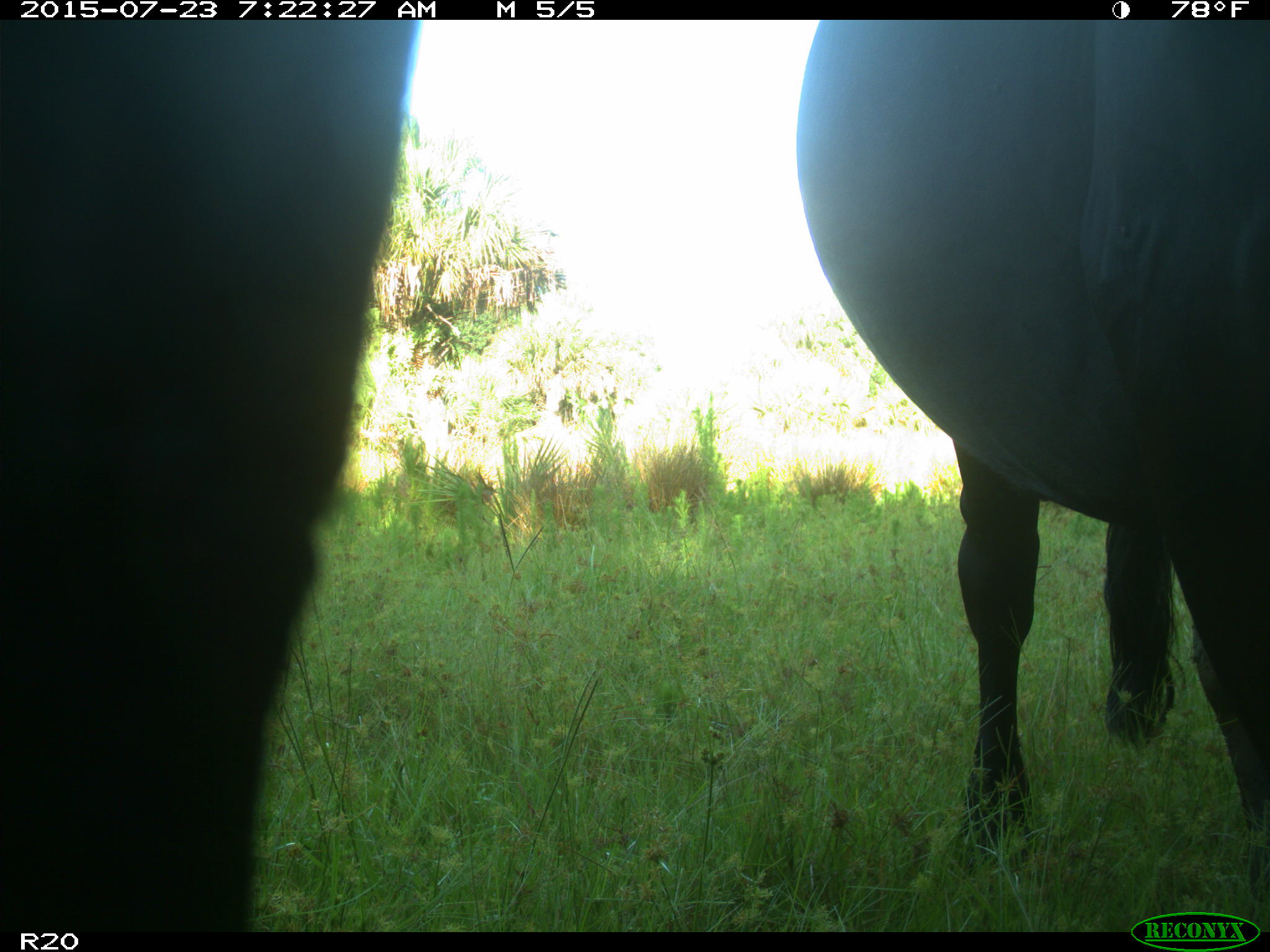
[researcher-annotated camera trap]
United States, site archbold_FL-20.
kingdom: Animalia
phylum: Chordata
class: Mammalia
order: Artiodactyla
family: Bovidae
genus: Bos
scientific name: Bos taurus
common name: domestic cow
Bos taurus (domestic cow).